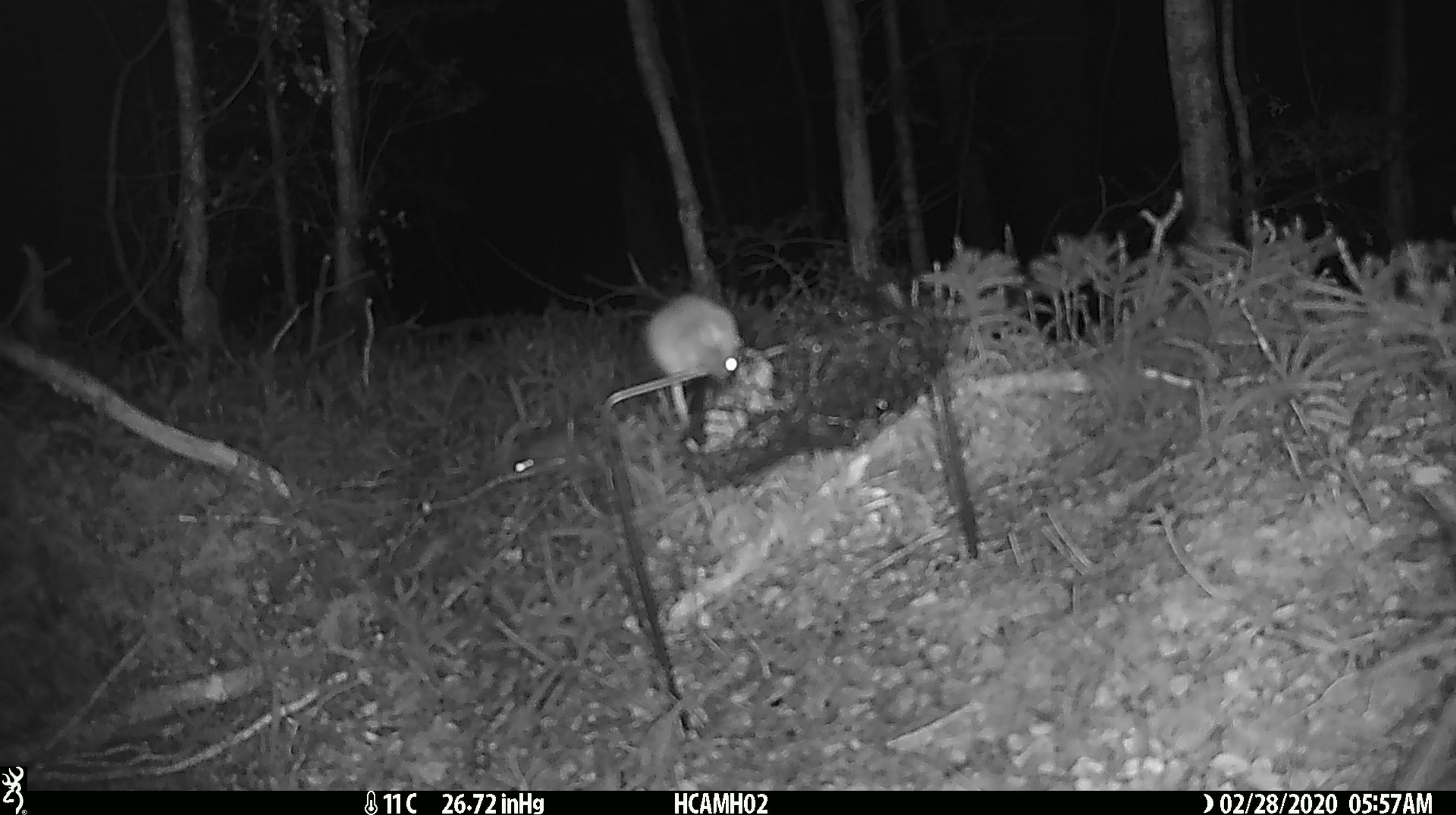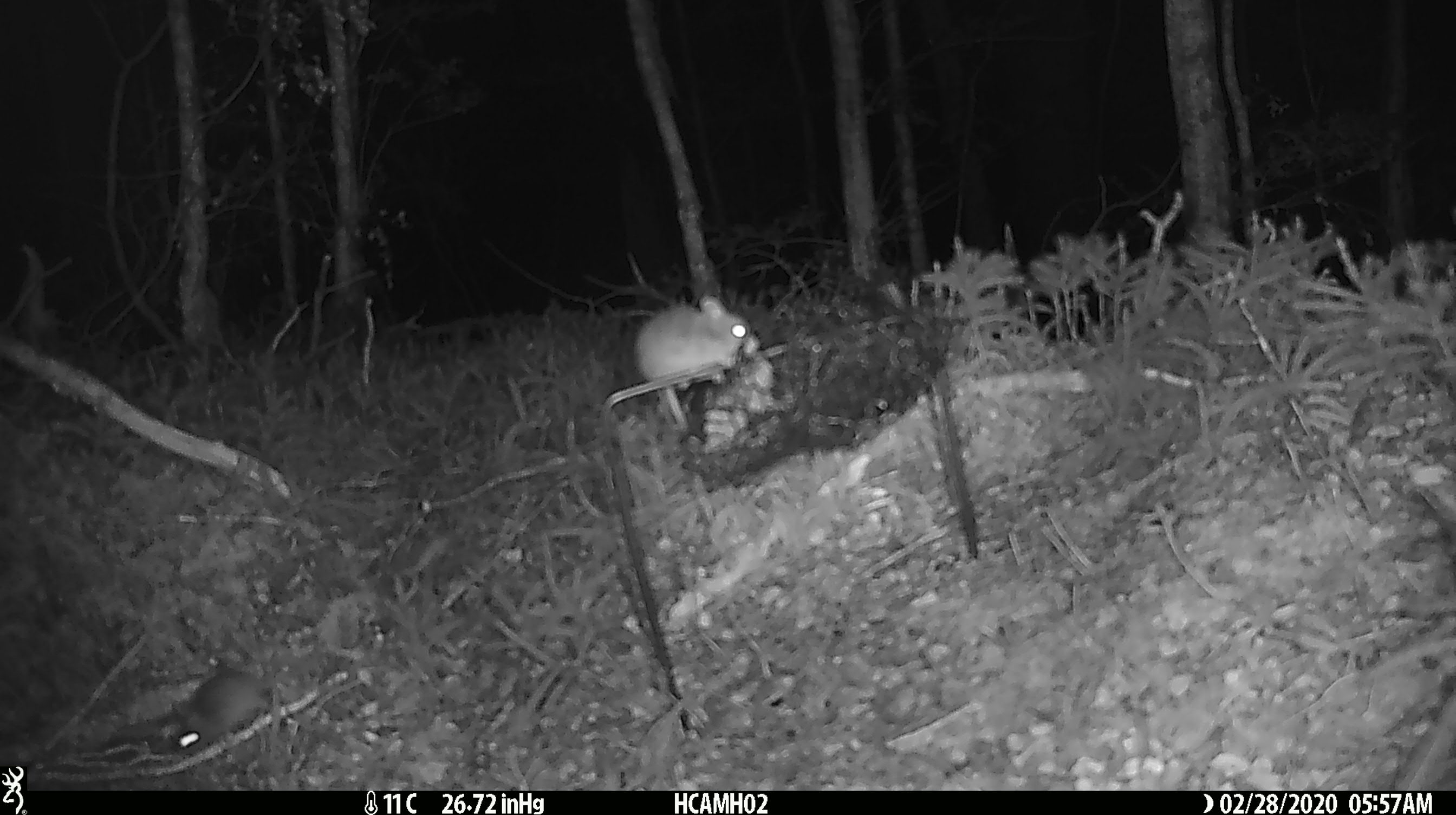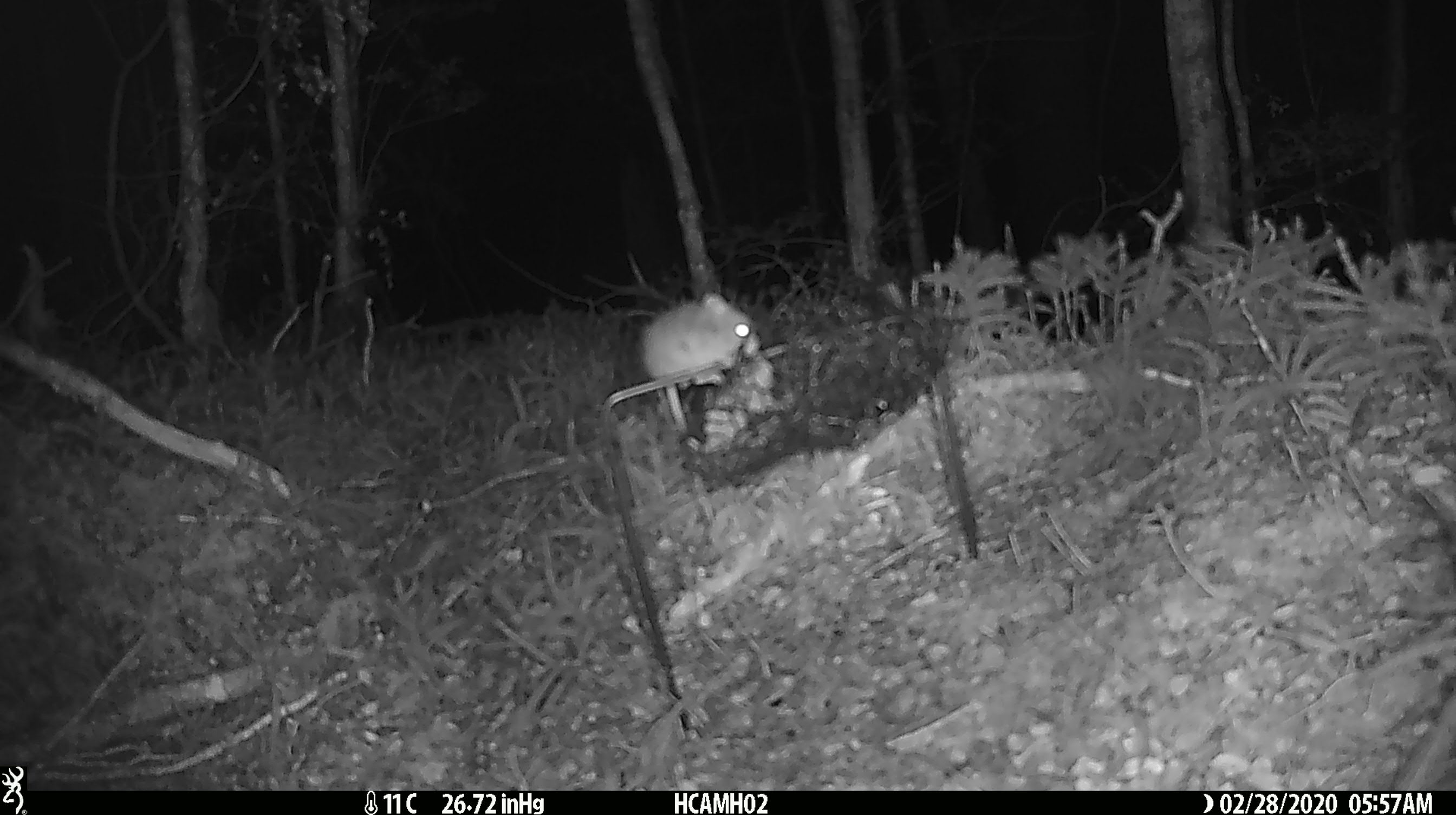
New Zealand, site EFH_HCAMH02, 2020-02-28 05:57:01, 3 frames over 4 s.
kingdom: Animalia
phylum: Chordata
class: Mammalia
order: Rodentia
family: Muridae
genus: Mus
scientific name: Mus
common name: mouse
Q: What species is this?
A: Mouse (Mus).